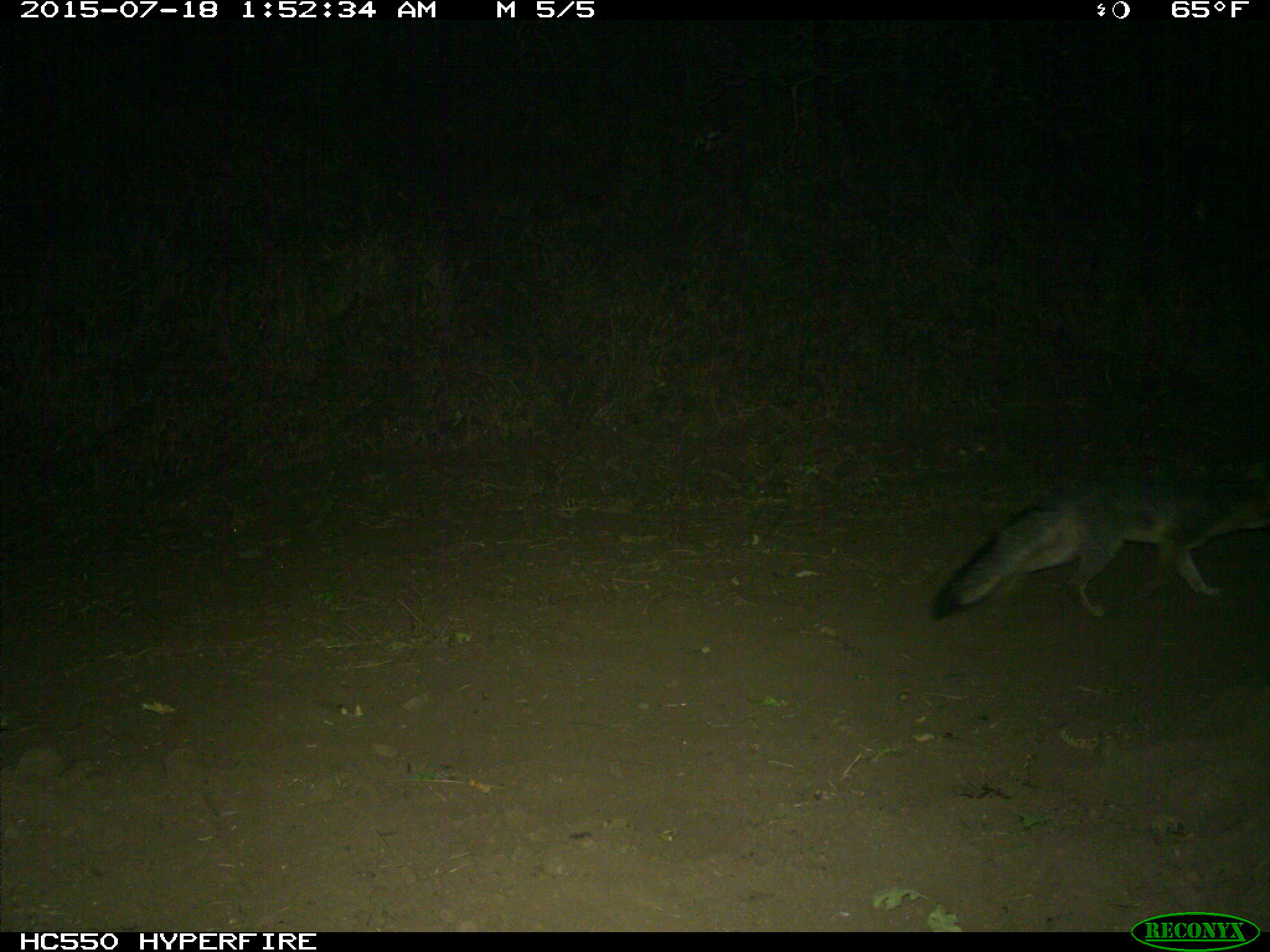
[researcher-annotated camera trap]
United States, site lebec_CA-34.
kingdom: Animalia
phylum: Chordata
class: Mammalia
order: Carnivora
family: Canidae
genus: Urocyon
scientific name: Urocyon cinereoargenteus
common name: gray fox